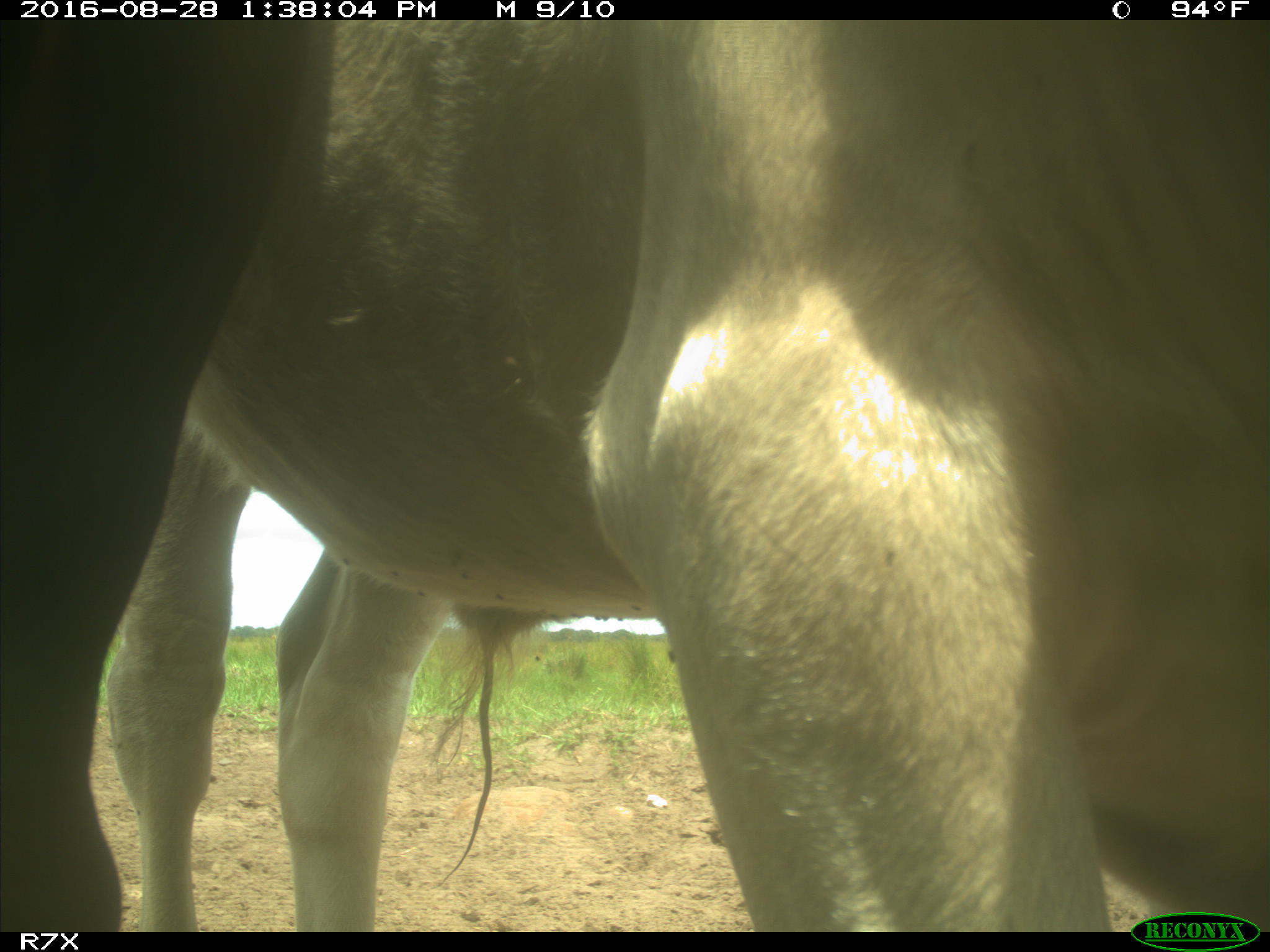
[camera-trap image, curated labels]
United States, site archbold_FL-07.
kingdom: Animalia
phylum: Chordata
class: Mammalia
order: Artiodactyla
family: Bovidae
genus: Bos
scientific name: Bos taurus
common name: domestic cow